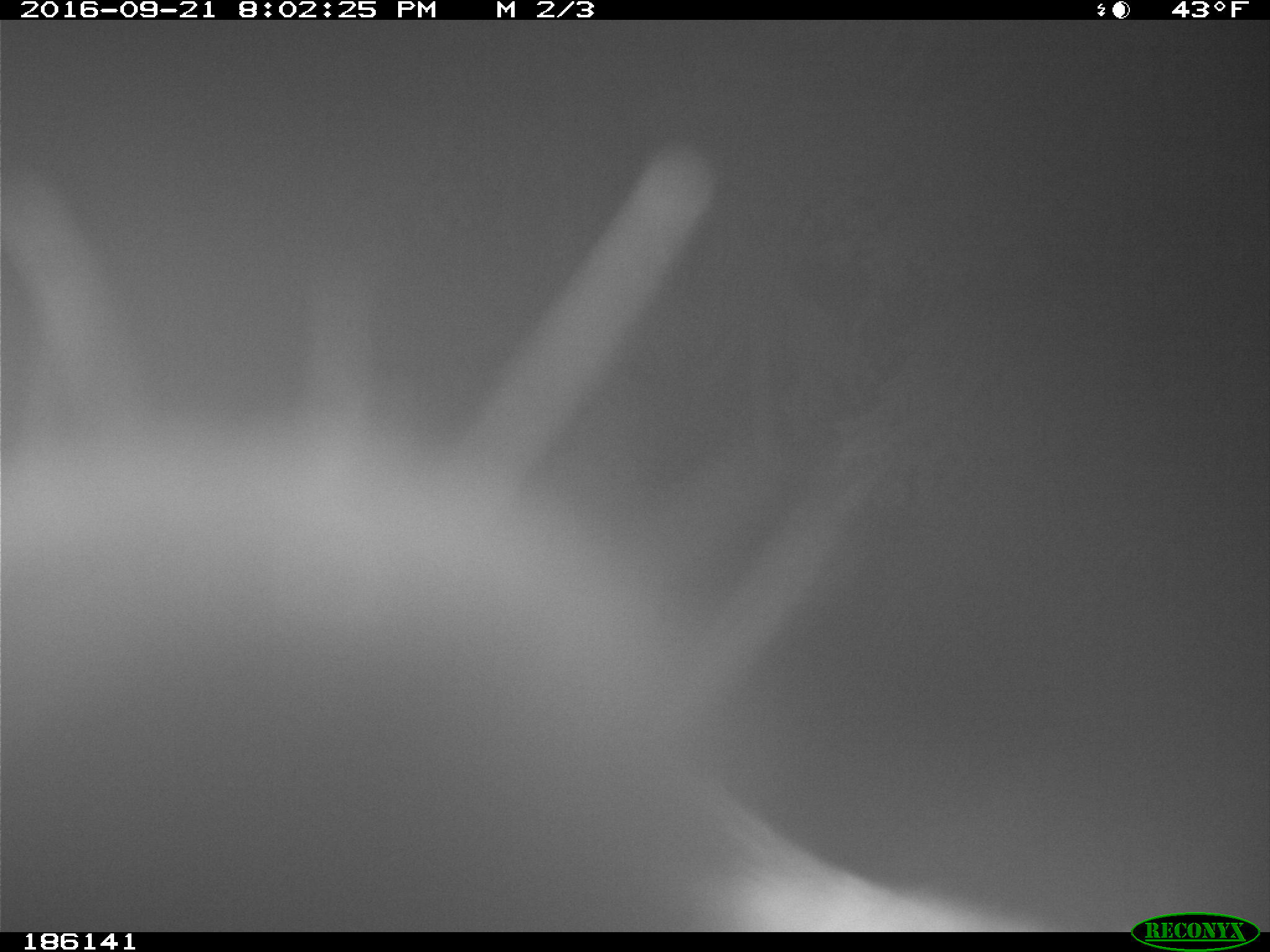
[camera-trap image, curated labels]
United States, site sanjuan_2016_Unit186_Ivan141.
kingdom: Animalia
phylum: Chordata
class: Mammalia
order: Artiodactyla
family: Cervidae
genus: Cervus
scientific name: Cervus elaphus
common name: red deer